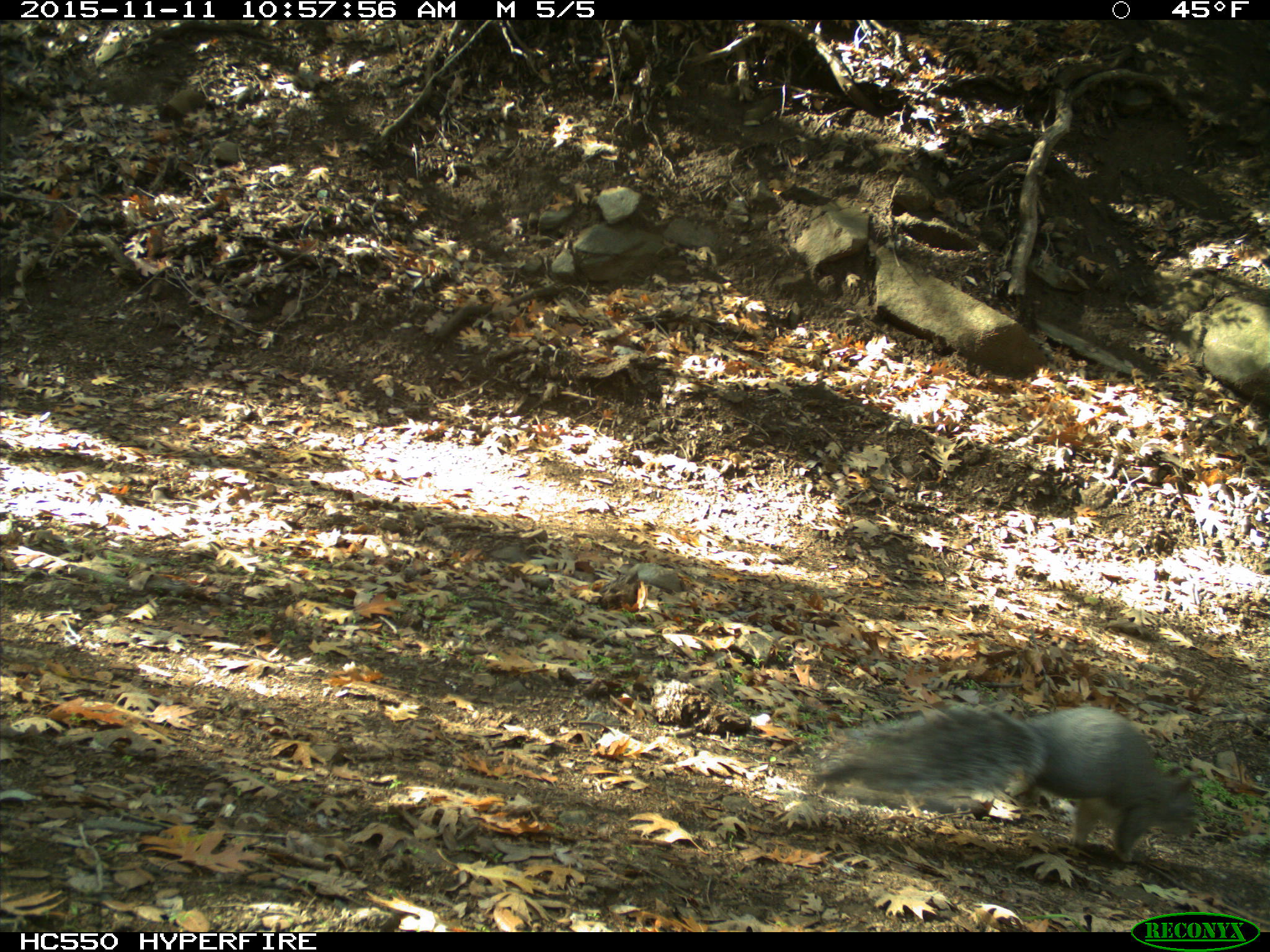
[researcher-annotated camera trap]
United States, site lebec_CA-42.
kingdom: Animalia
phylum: Chordata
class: Mammalia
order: Rodentia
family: Sciuridae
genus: Sciurus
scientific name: Sciurus carolinensis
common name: eastern gray squirrel